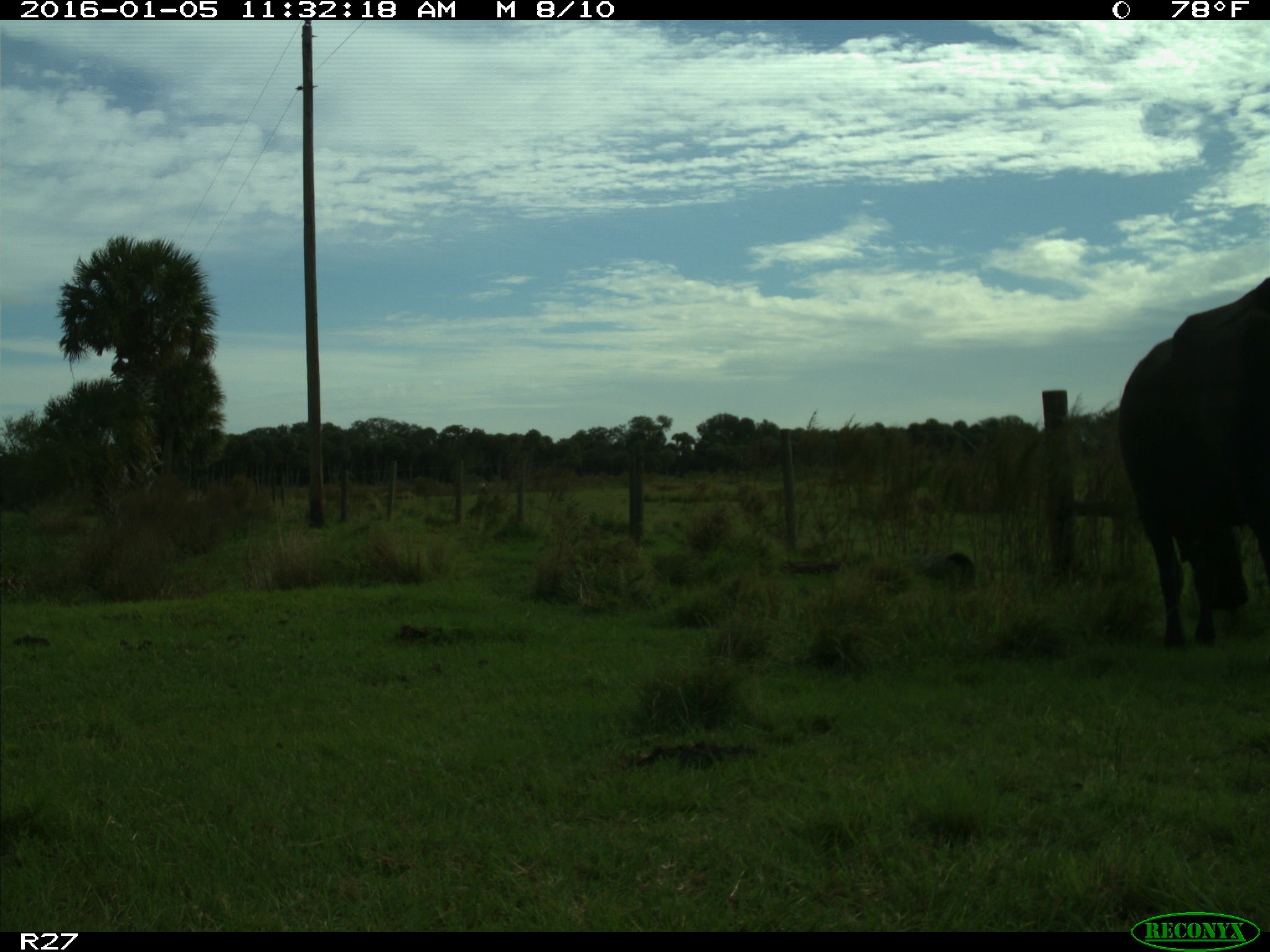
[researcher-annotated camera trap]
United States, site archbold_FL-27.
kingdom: Animalia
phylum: Chordata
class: Mammalia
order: Artiodactyla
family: Bovidae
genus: Bos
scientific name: Bos taurus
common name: domestic cow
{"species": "Bos taurus (domestic cow)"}